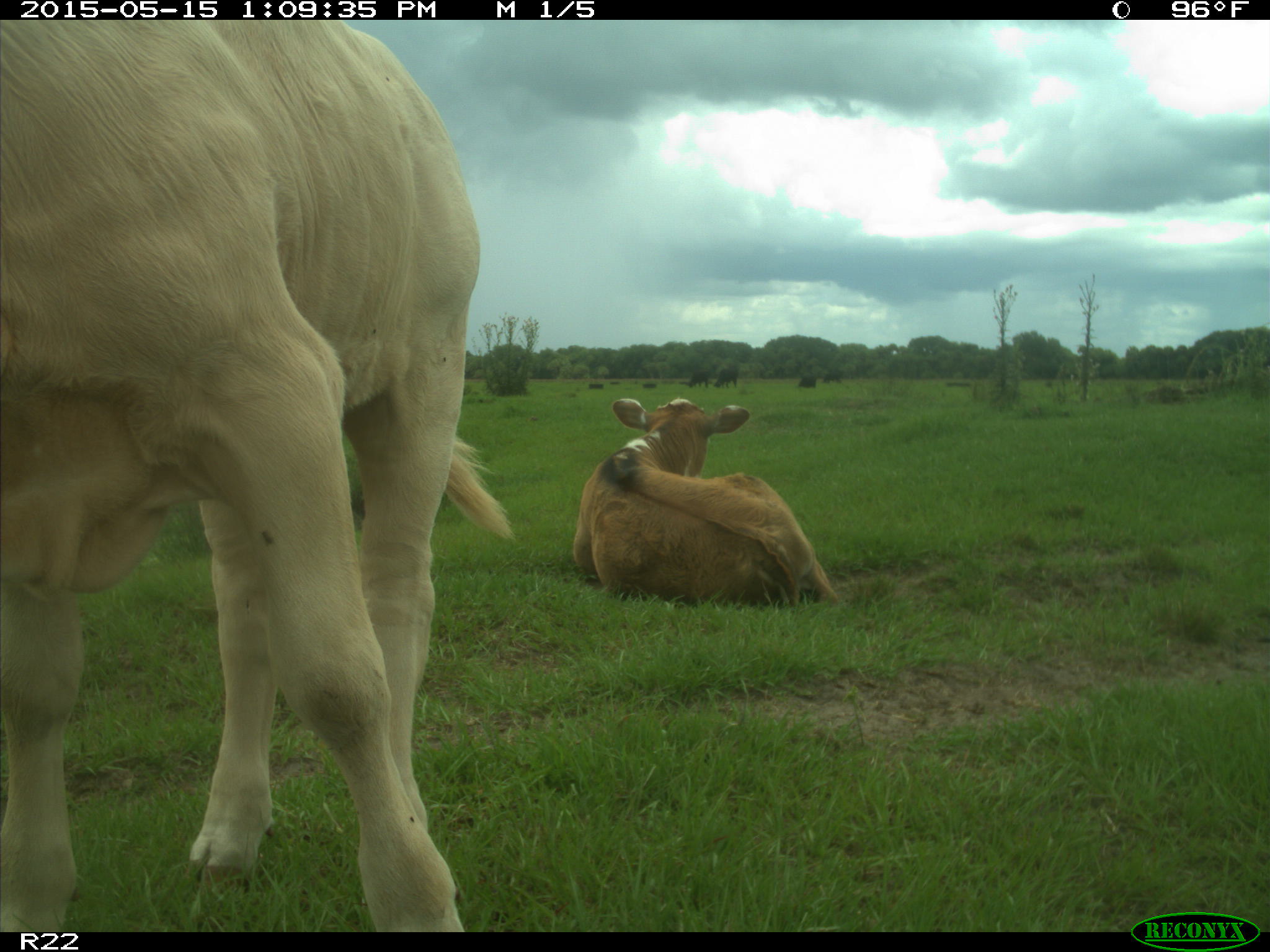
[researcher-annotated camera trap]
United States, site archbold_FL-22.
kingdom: Animalia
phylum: Chordata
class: Mammalia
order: Artiodactyla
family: Bovidae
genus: Bos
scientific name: Bos taurus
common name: domestic cow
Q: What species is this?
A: Bos taurus (domestic cow).